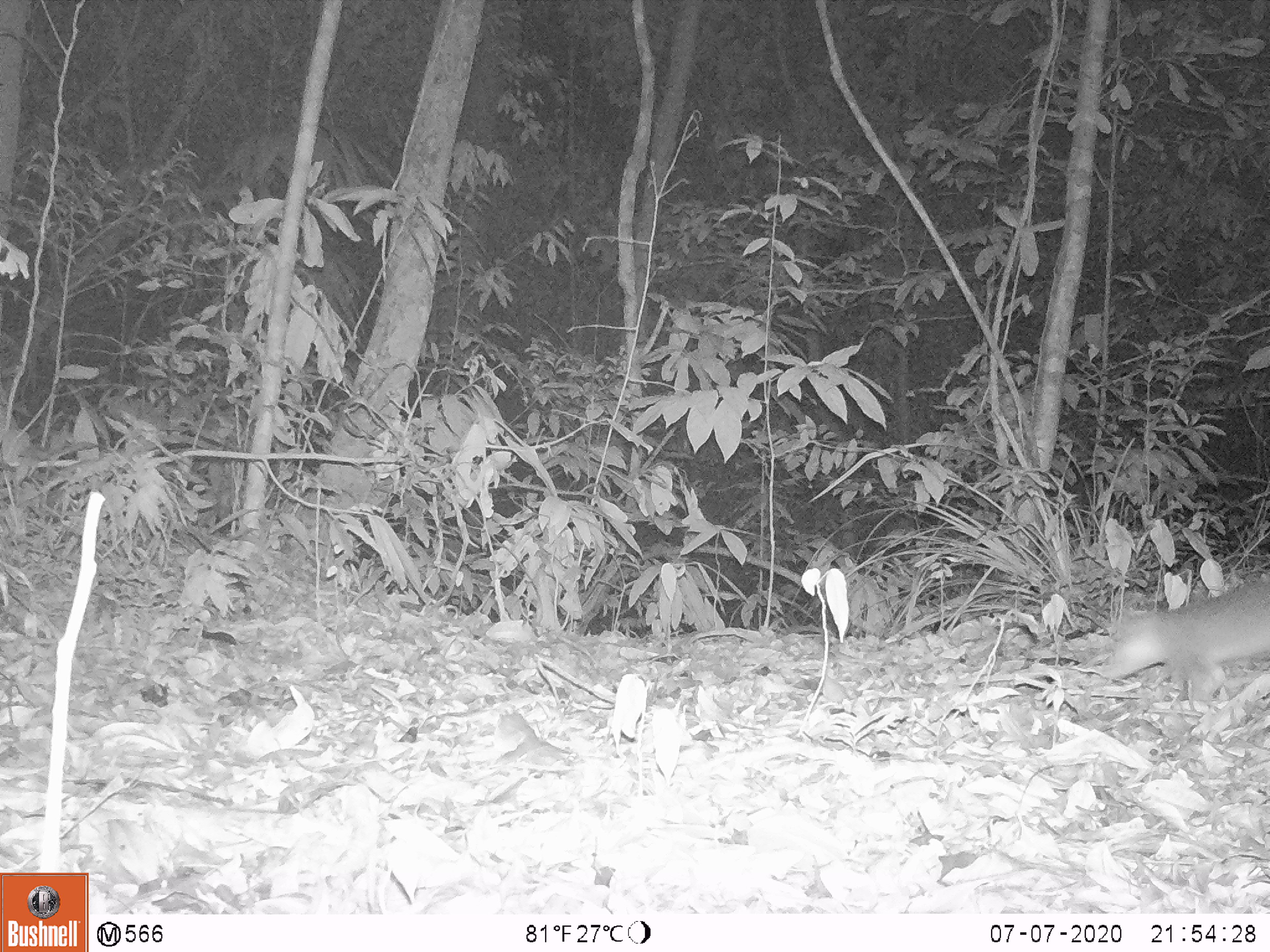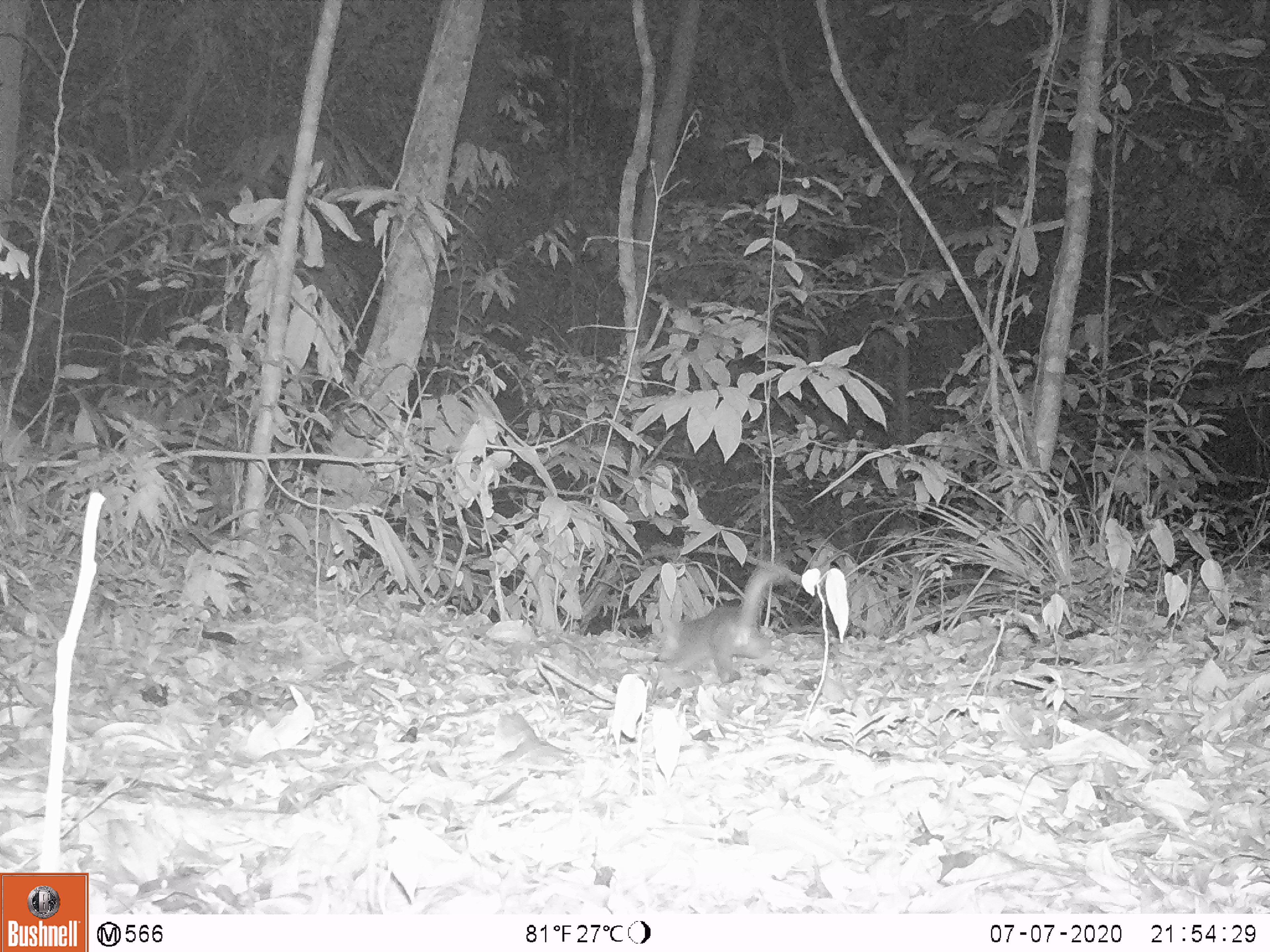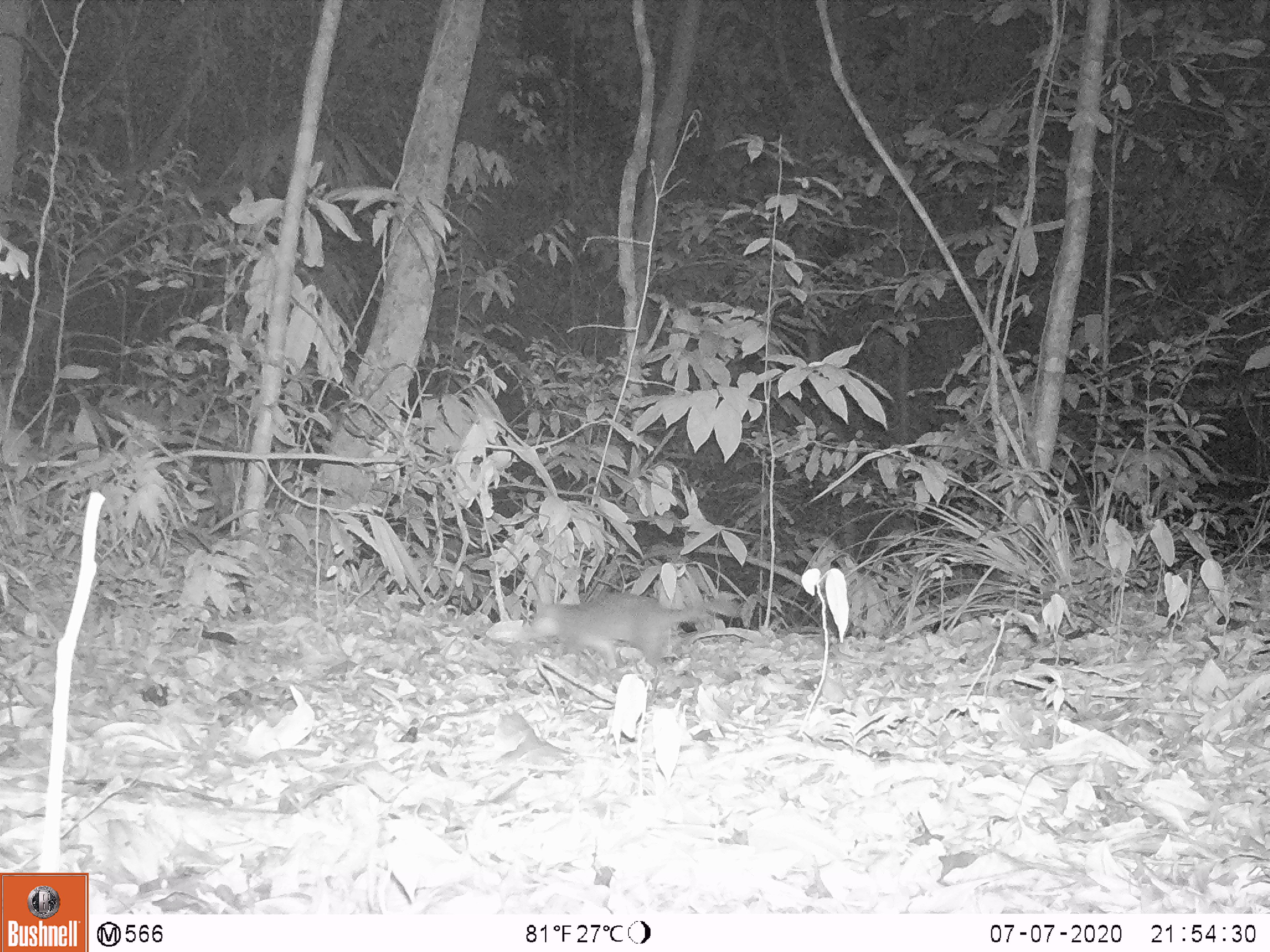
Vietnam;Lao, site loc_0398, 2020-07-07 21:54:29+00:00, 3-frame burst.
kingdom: Animalia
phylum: Chordata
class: Mammalia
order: Carnivora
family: Mustelidae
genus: Melogale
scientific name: Melogale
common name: ferret badger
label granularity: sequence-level